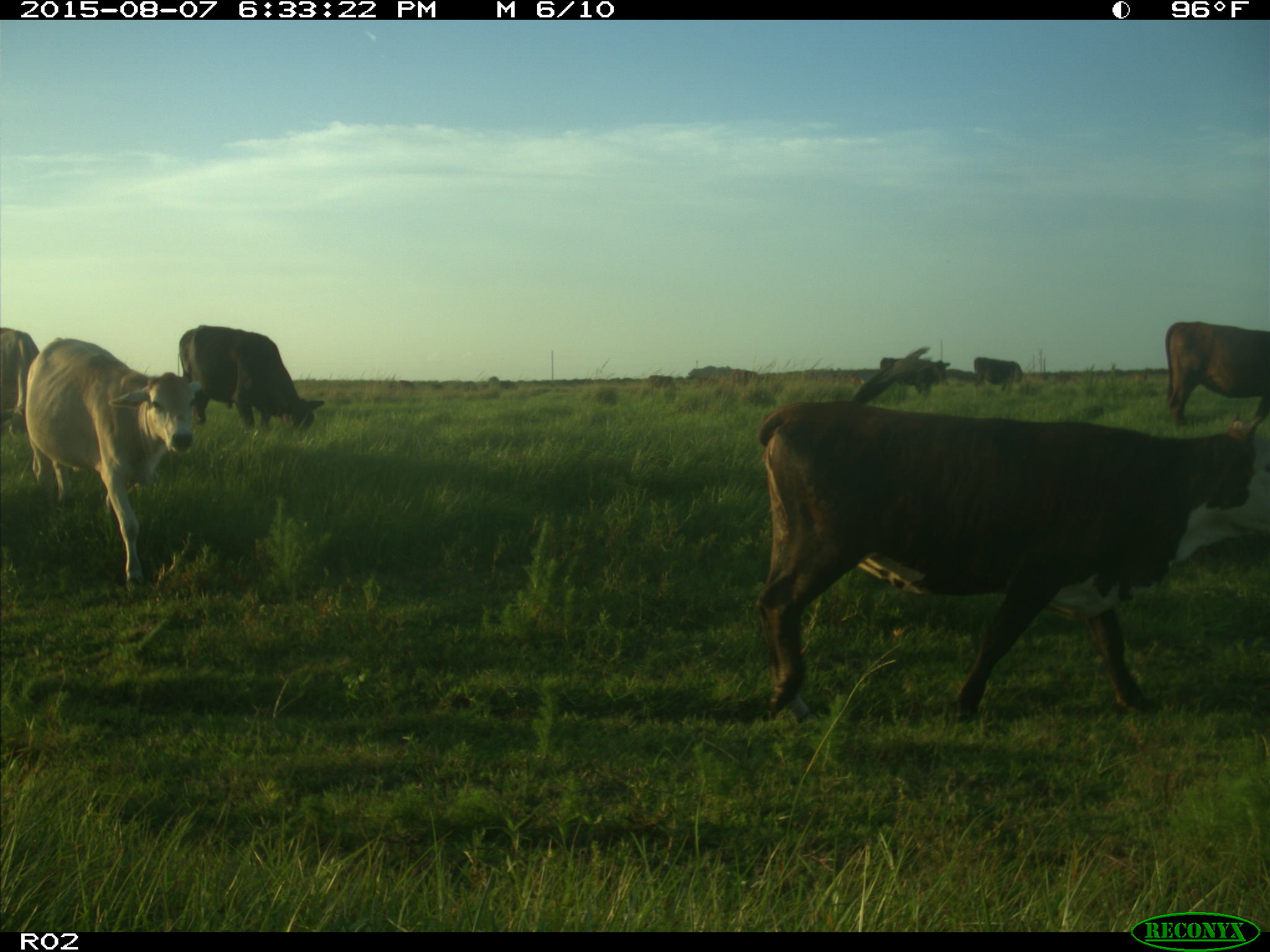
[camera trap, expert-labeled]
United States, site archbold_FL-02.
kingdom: Animalia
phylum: Chordata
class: Mammalia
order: Artiodactyla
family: Bovidae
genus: Bos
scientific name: Bos taurus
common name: domestic cow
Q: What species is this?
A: Bos taurus (domestic cow).